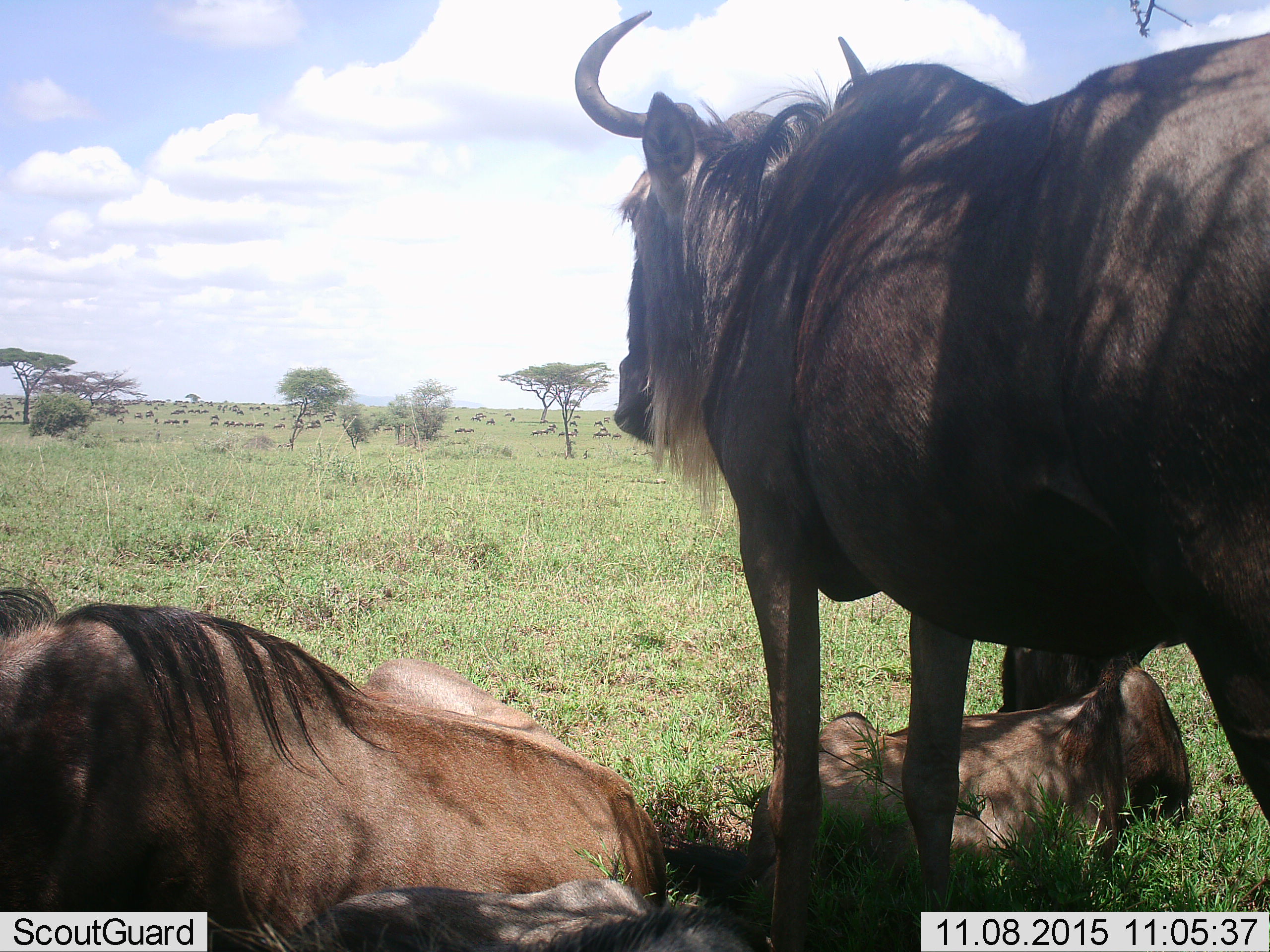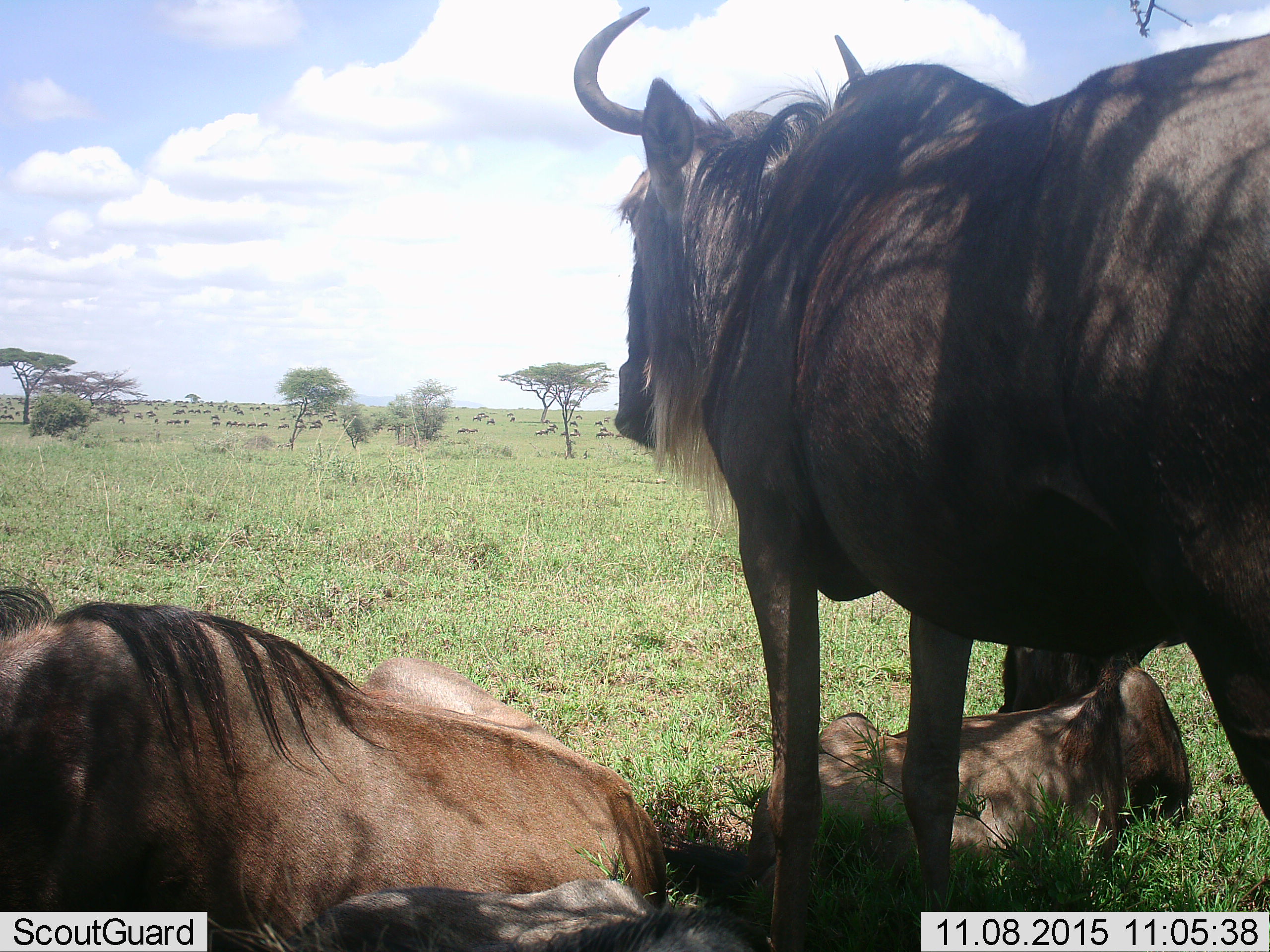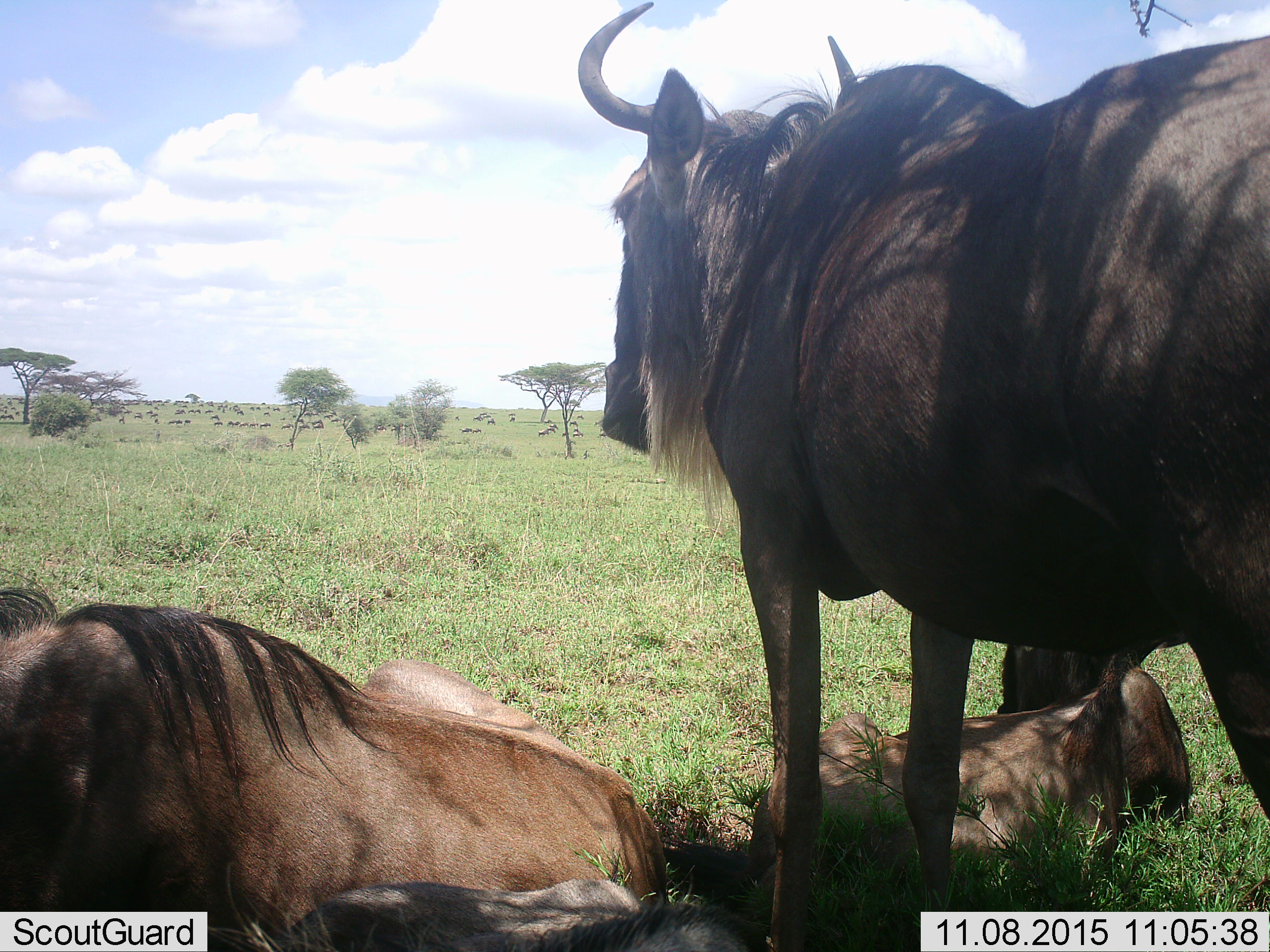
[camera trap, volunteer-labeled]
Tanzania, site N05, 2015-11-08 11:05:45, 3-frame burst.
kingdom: Animalia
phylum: Chordata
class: Mammalia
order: Artiodactyla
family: Bovidae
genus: Connochaetes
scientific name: Connochaetes taurinus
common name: blue wildebeest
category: wildebeest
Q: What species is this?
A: Wildebeest (blue wildebeest) (Connochaetes taurinus).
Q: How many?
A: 51+.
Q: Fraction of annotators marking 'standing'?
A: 100%.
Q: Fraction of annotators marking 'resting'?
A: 80%.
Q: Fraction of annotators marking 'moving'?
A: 80%.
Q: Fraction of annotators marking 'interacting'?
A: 0%.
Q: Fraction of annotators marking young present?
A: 80%.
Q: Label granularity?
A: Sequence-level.